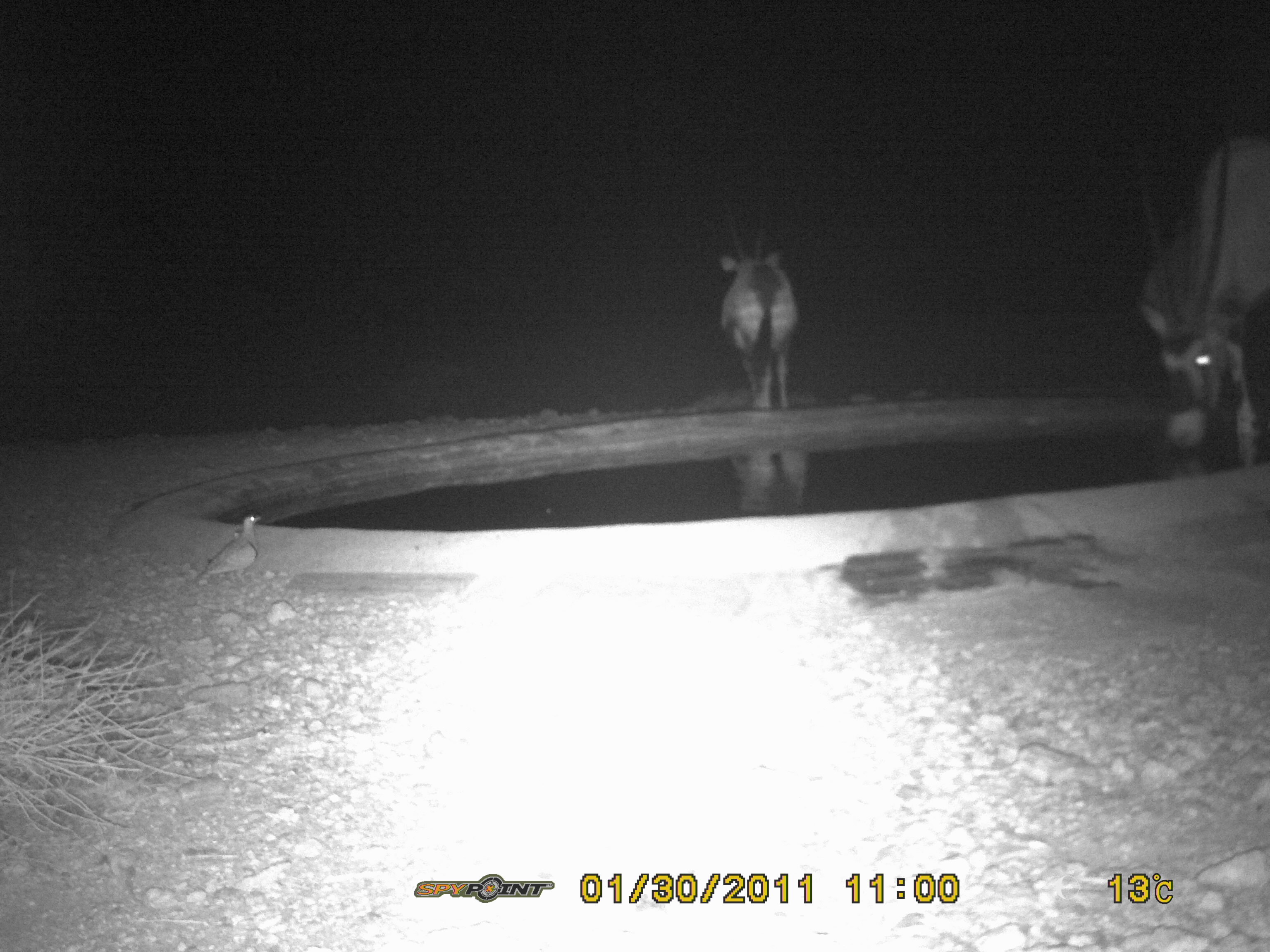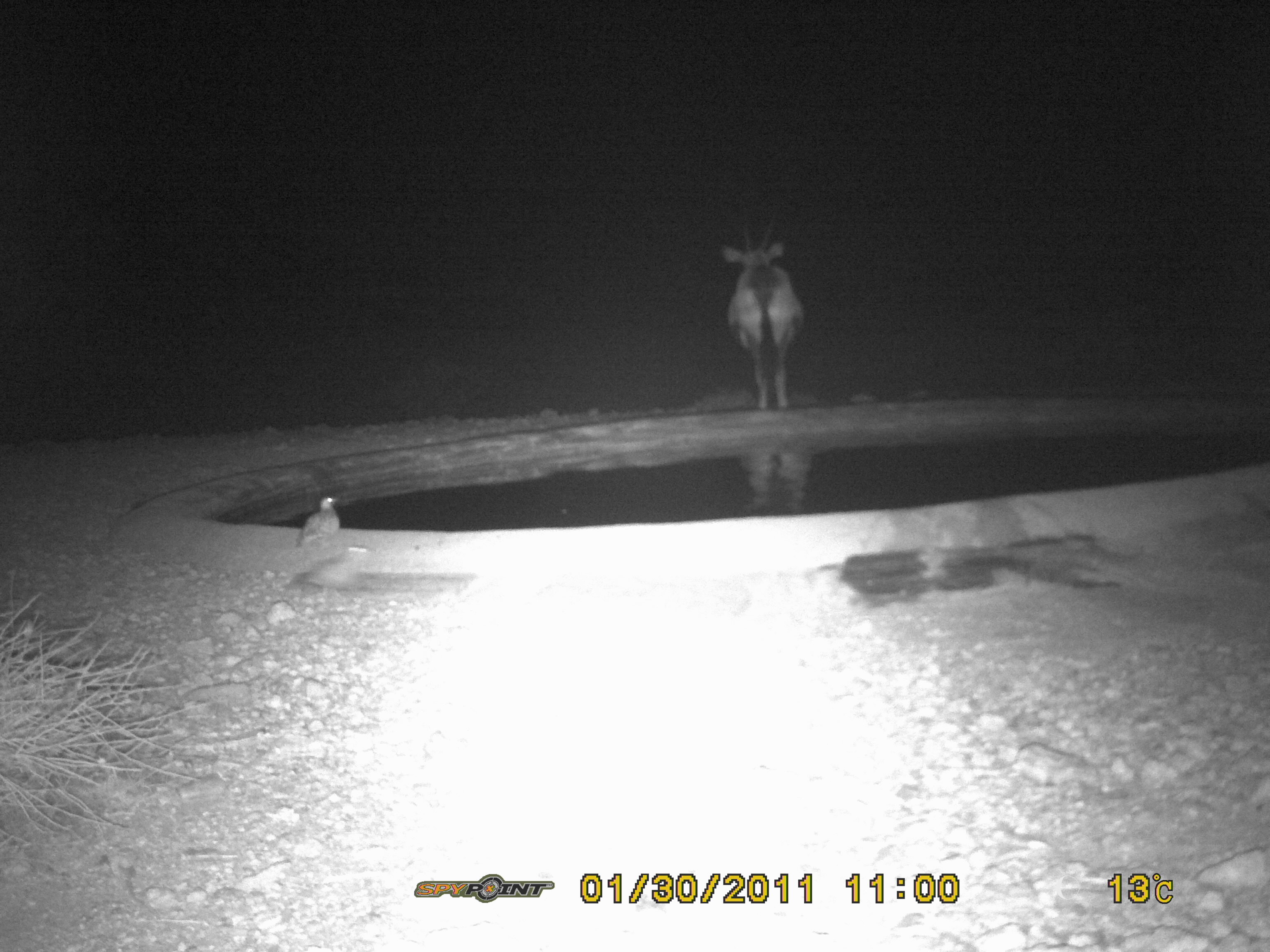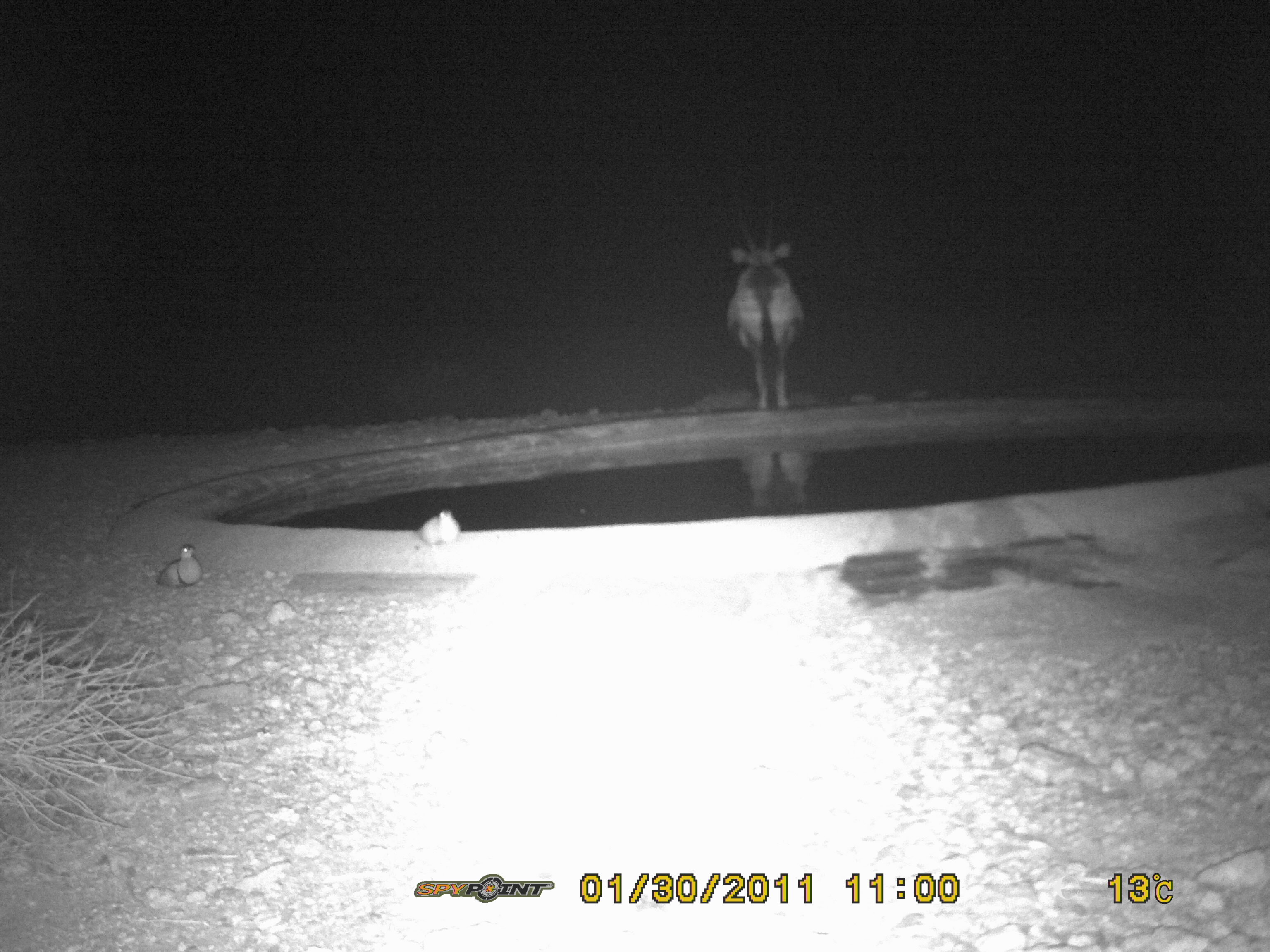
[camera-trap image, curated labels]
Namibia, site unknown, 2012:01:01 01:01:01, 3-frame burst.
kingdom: Animalia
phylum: Chordata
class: Mammalia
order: Artiodactyla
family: Bovidae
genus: Oryx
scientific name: Oryx gazella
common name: gemsbok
Oryx gazella (gemsbok).